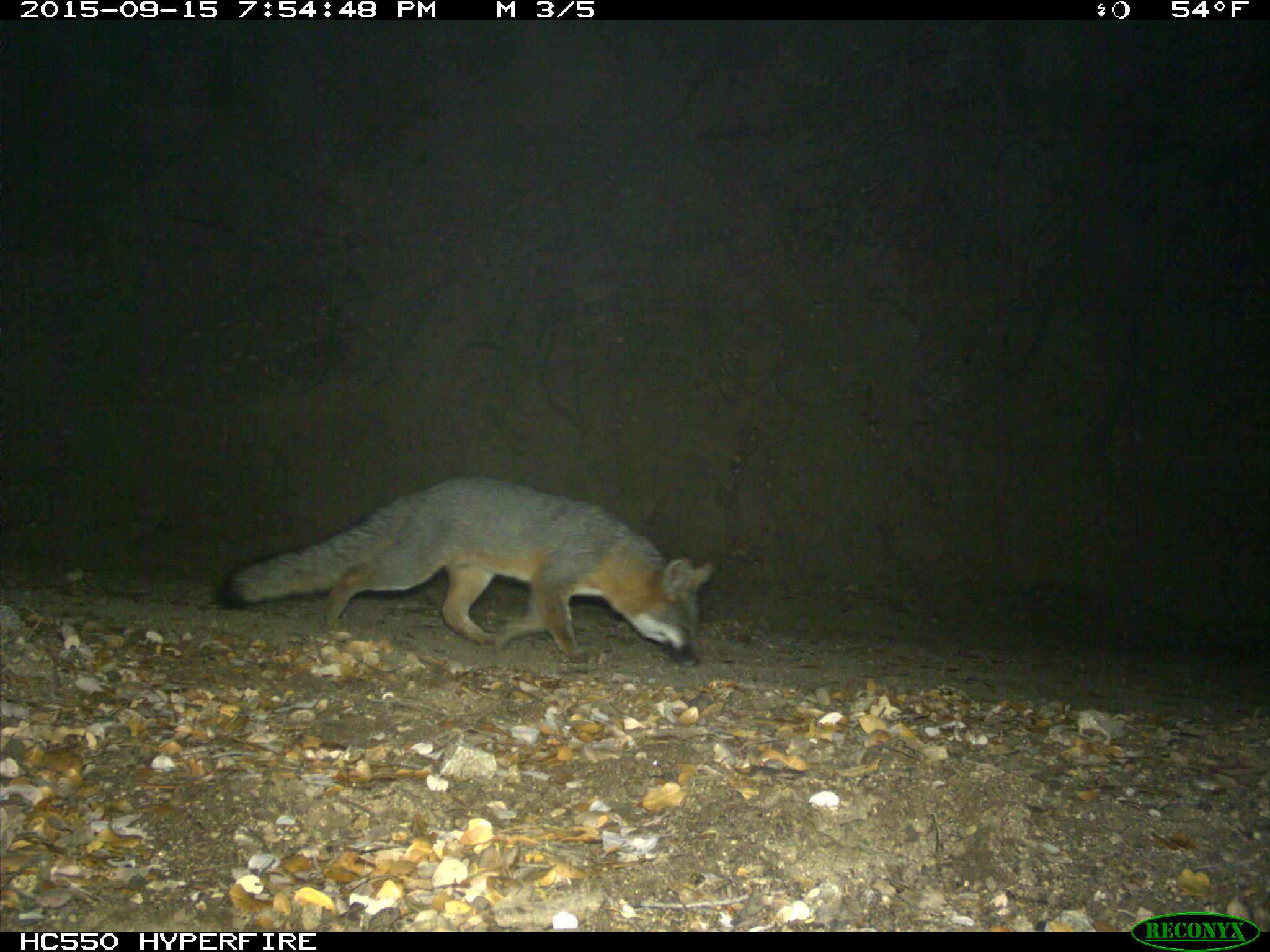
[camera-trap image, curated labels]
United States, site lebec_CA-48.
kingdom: Animalia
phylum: Chordata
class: Mammalia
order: Carnivora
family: Canidae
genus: Urocyon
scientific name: Urocyon cinereoargenteus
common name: gray fox